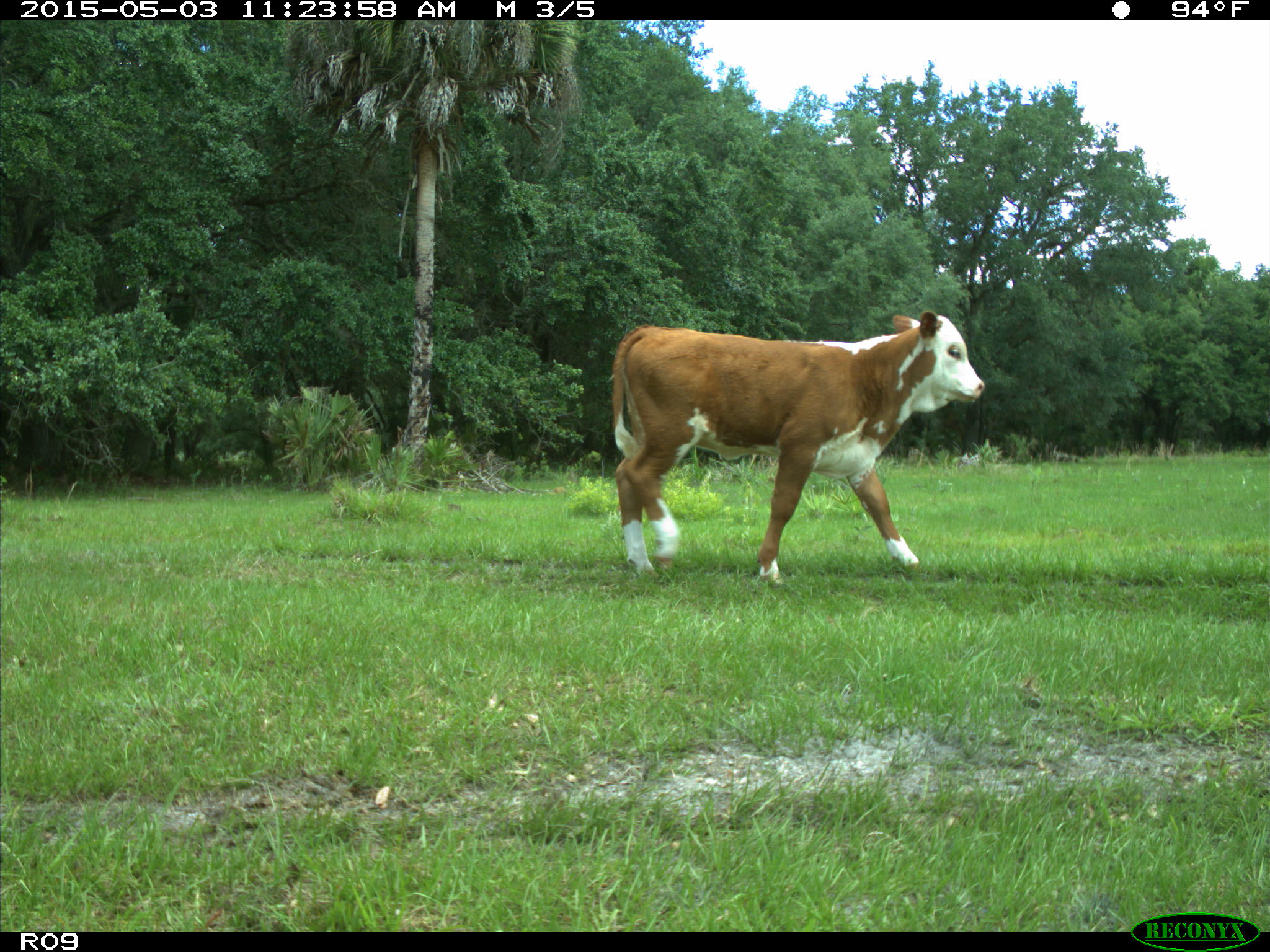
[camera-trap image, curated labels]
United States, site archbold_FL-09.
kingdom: Animalia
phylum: Chordata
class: Mammalia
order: Artiodactyla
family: Bovidae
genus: Bos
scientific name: Bos taurus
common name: domestic cow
Bos taurus (domestic cow).